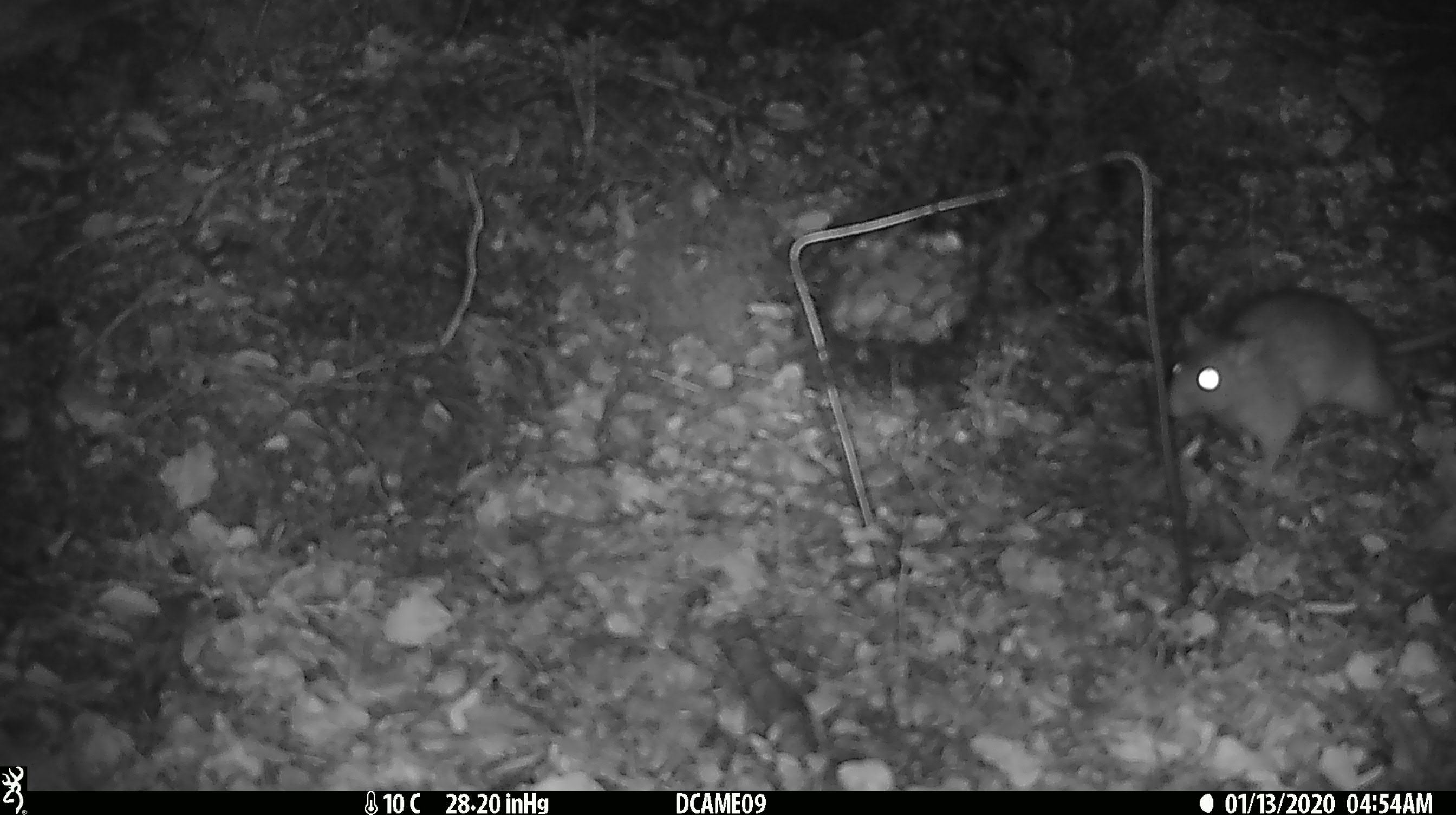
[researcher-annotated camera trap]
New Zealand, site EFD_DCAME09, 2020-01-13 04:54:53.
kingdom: Animalia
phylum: Chordata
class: Mammalia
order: Rodentia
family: Muridae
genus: Rattus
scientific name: Rattus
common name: rat